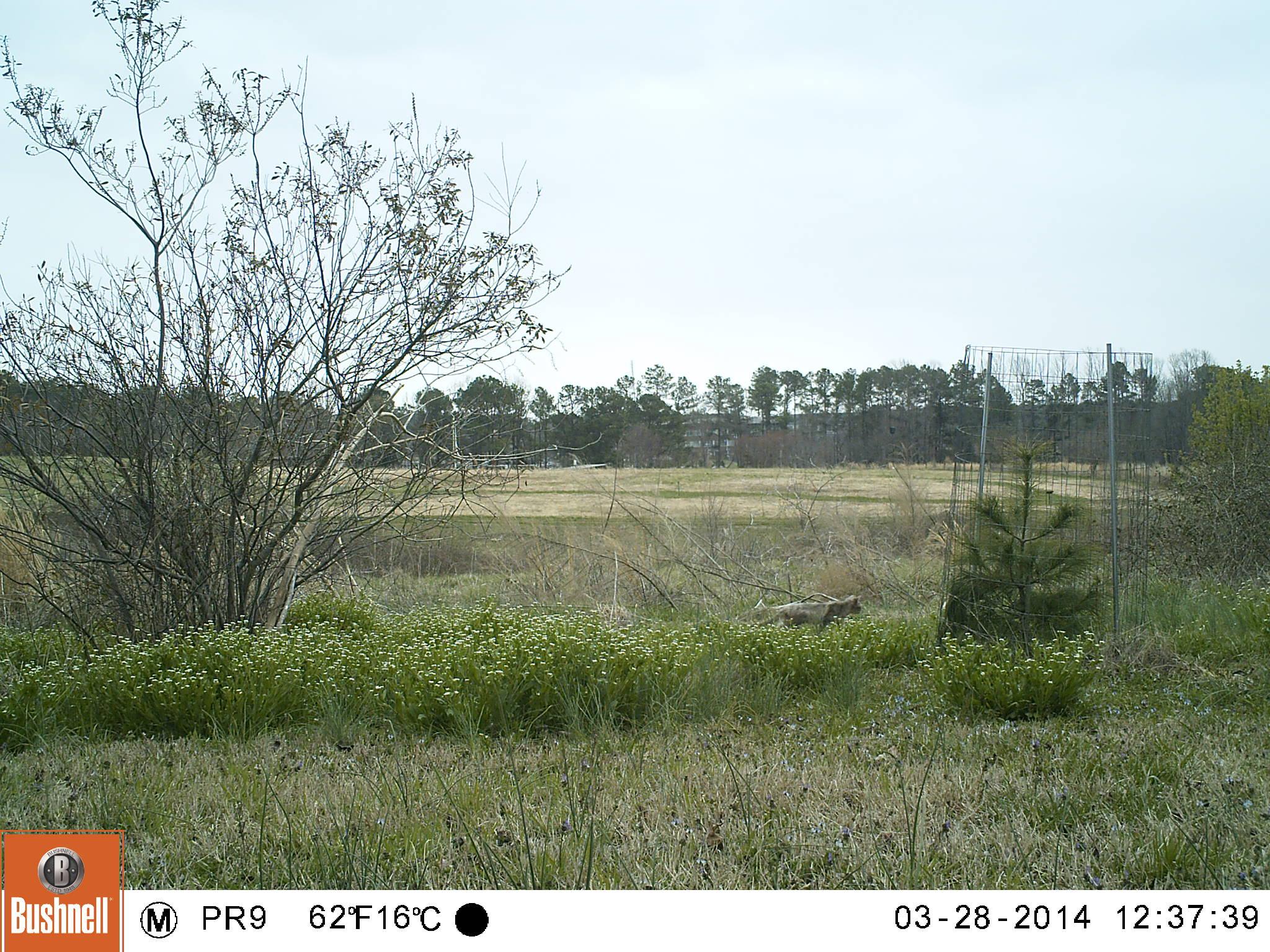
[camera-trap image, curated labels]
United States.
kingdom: Animalia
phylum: Chordata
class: Mammalia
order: Carnivora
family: Felidae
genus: Felis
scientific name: Felis catus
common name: domestic cat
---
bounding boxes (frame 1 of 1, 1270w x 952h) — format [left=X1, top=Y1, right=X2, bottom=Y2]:
Domestic Cat: [left=750, top=582, right=865, bottom=641]